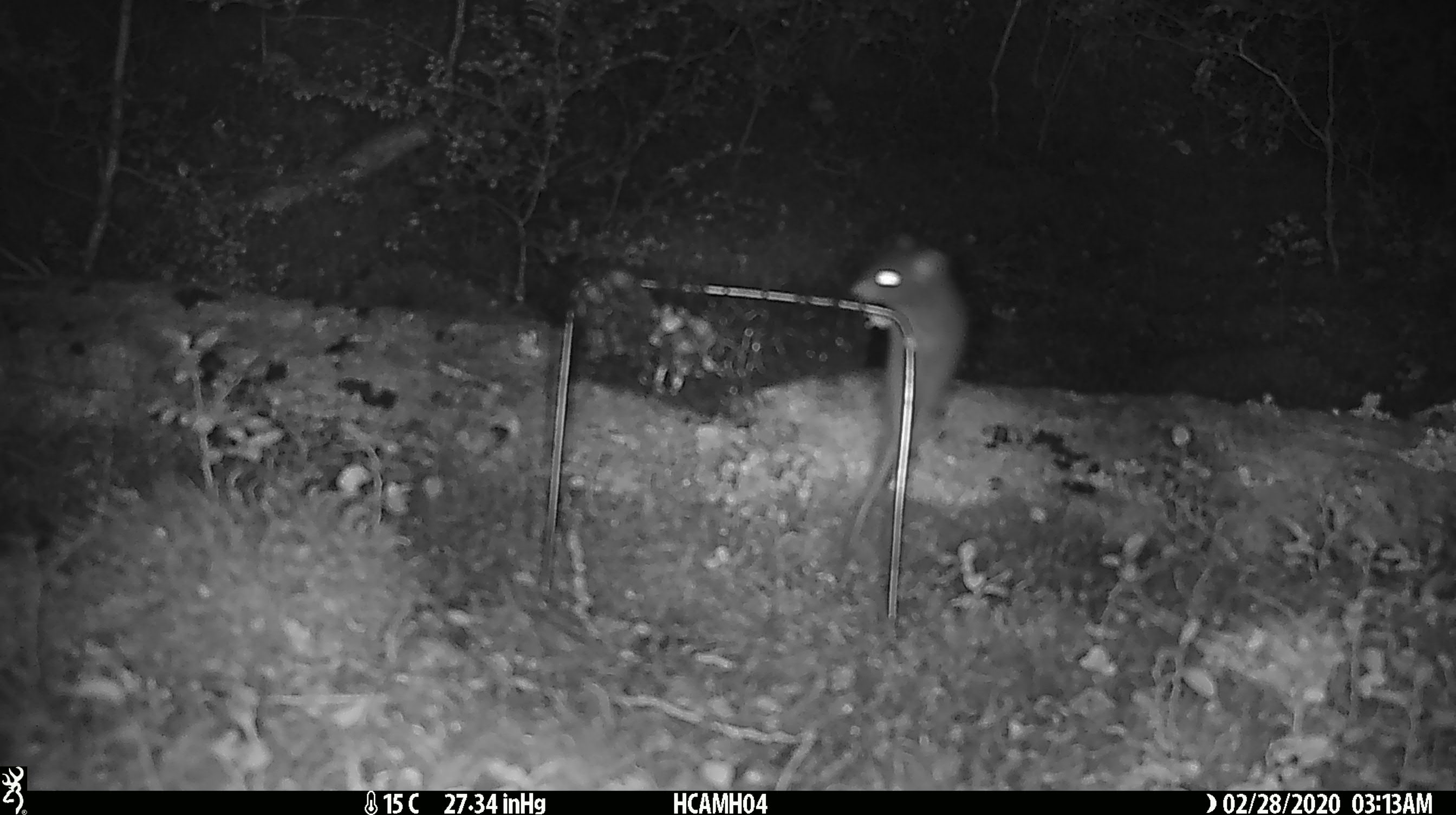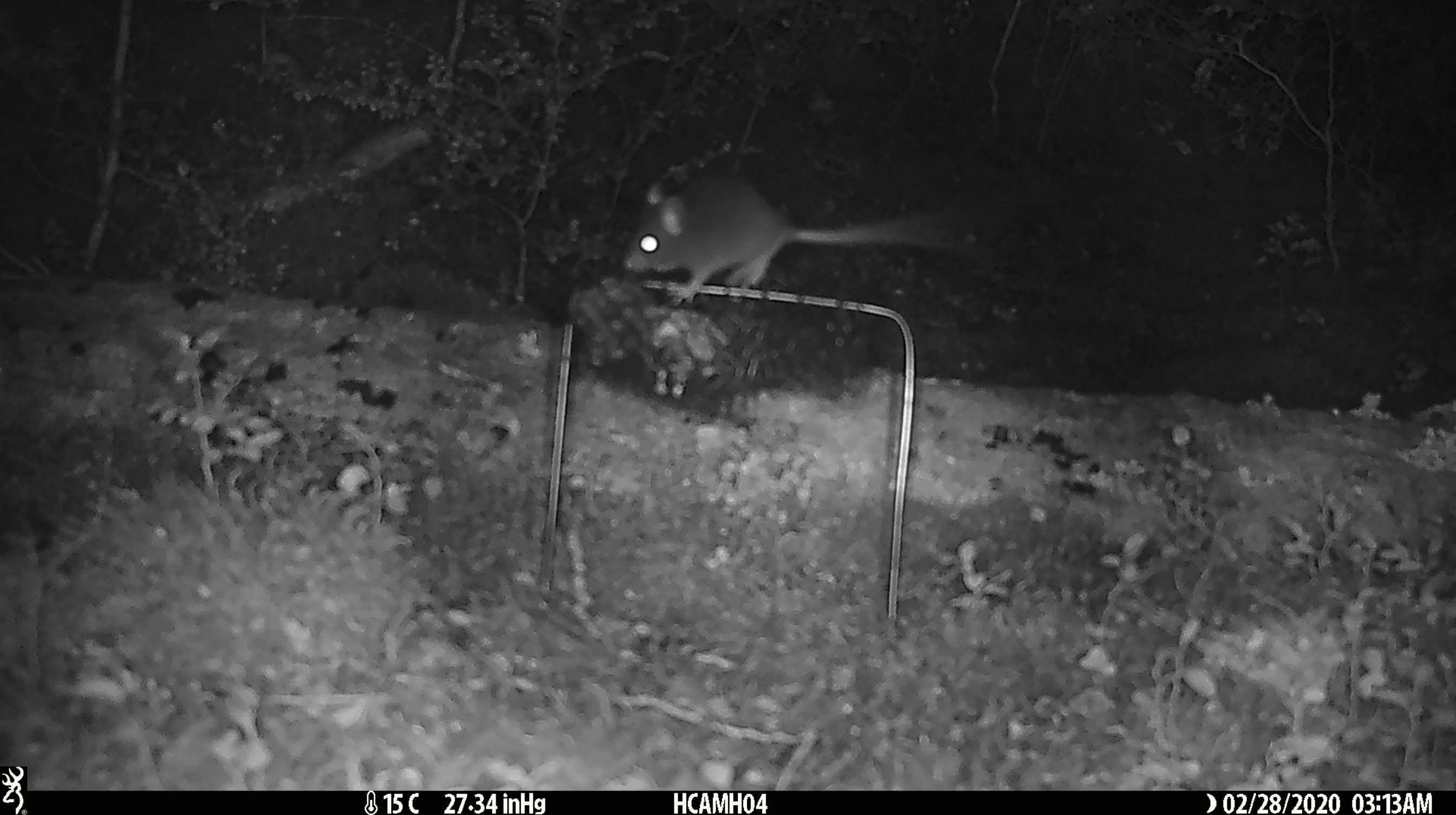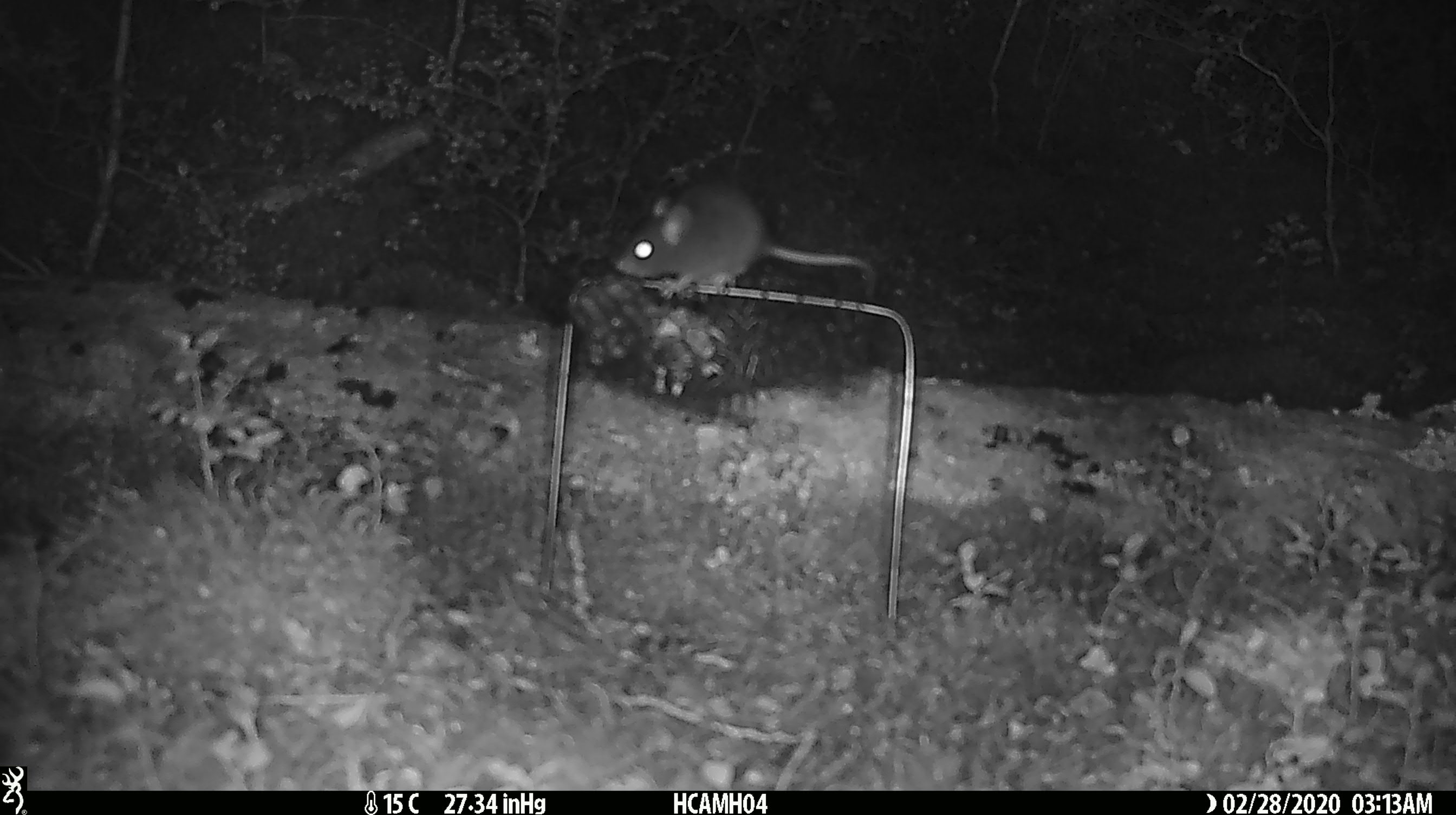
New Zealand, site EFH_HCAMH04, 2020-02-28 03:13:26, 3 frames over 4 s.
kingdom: Animalia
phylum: Chordata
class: Mammalia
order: Rodentia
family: Muridae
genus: Mus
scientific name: Mus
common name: mouse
Mouse (Mus).